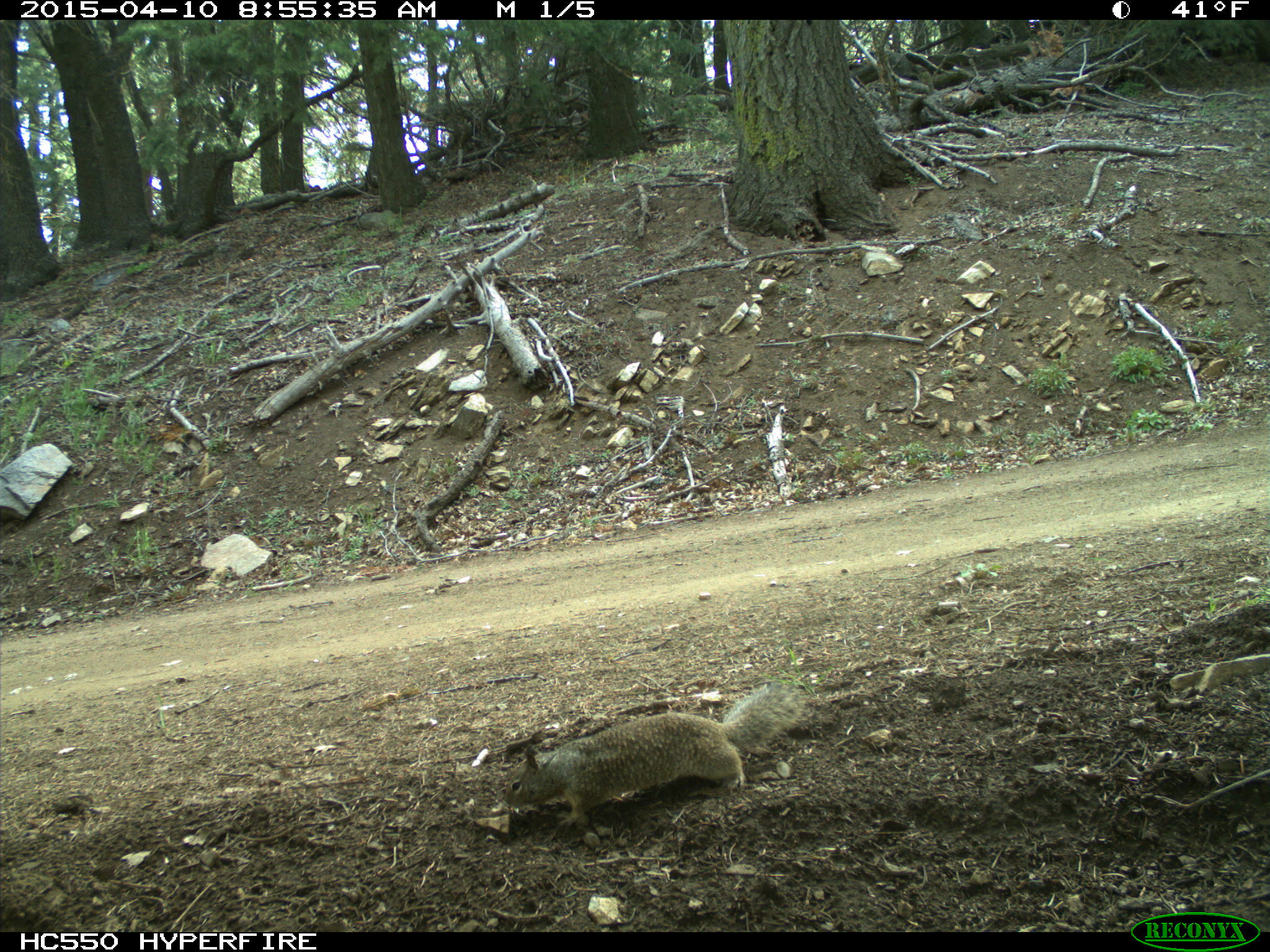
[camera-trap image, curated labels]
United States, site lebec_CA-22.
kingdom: Animalia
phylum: Chordata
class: Mammalia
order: Rodentia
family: Sciuridae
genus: Otospermophilus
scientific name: Otospermophilus beecheyi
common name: california ground squirrel